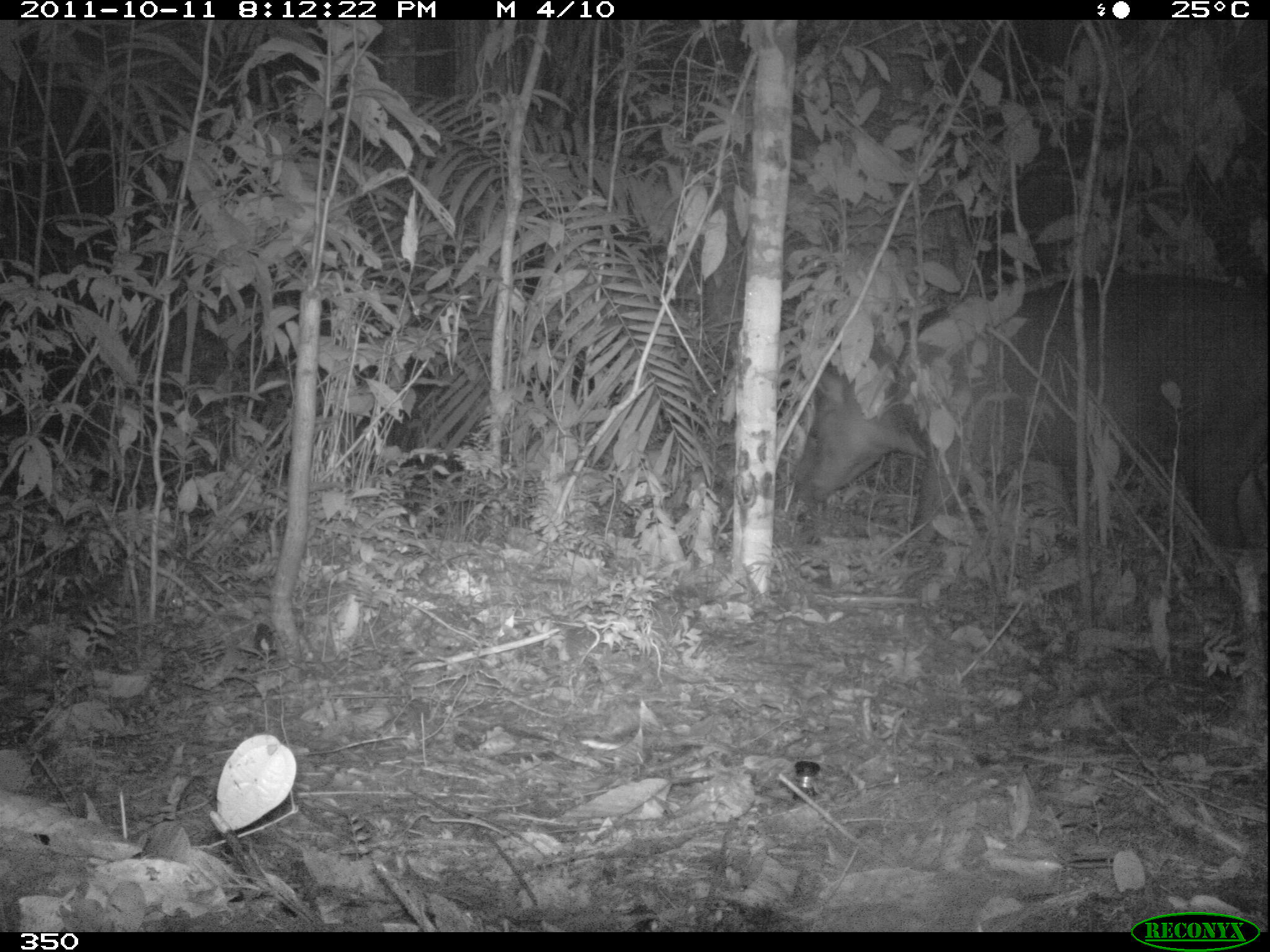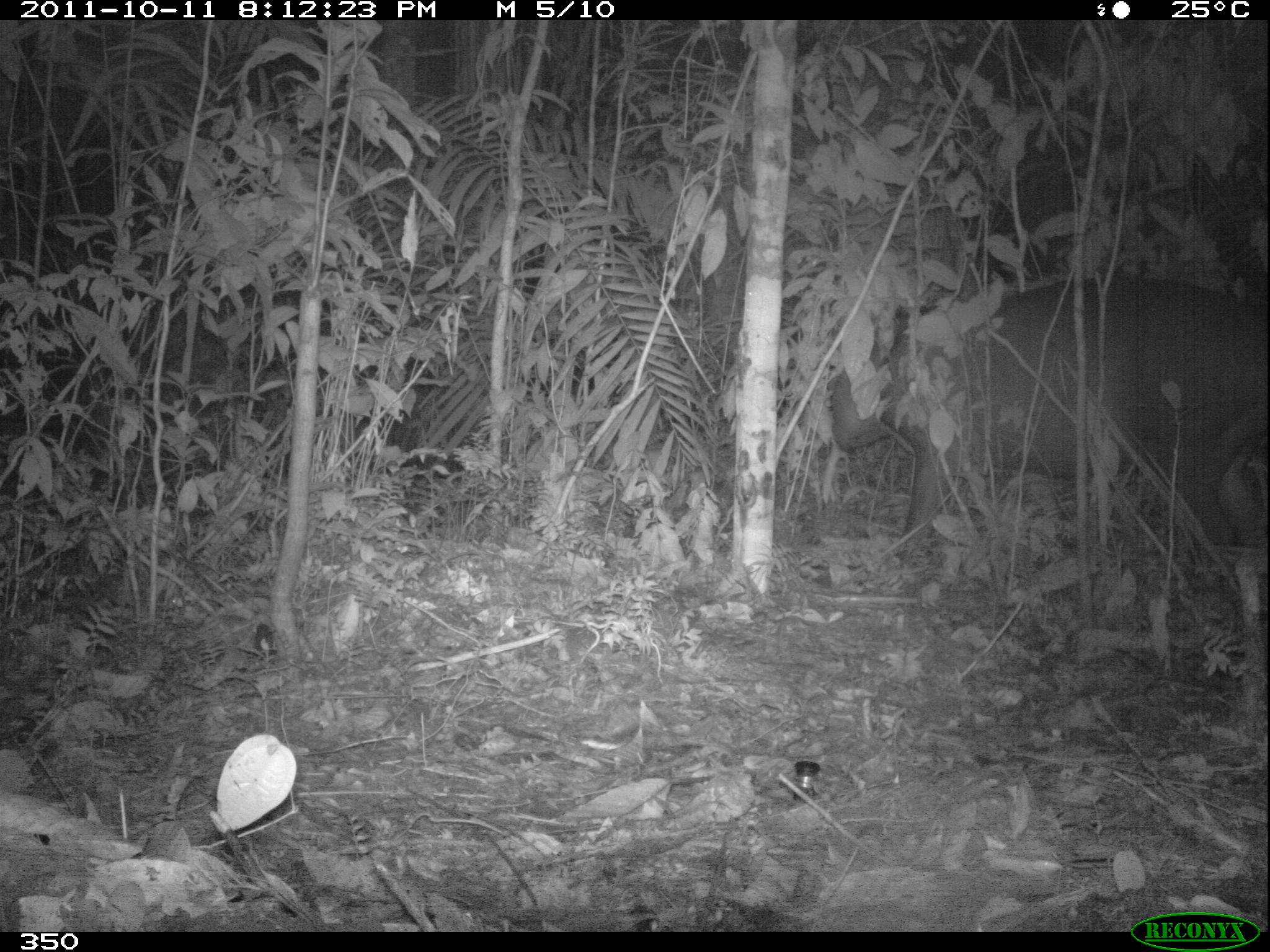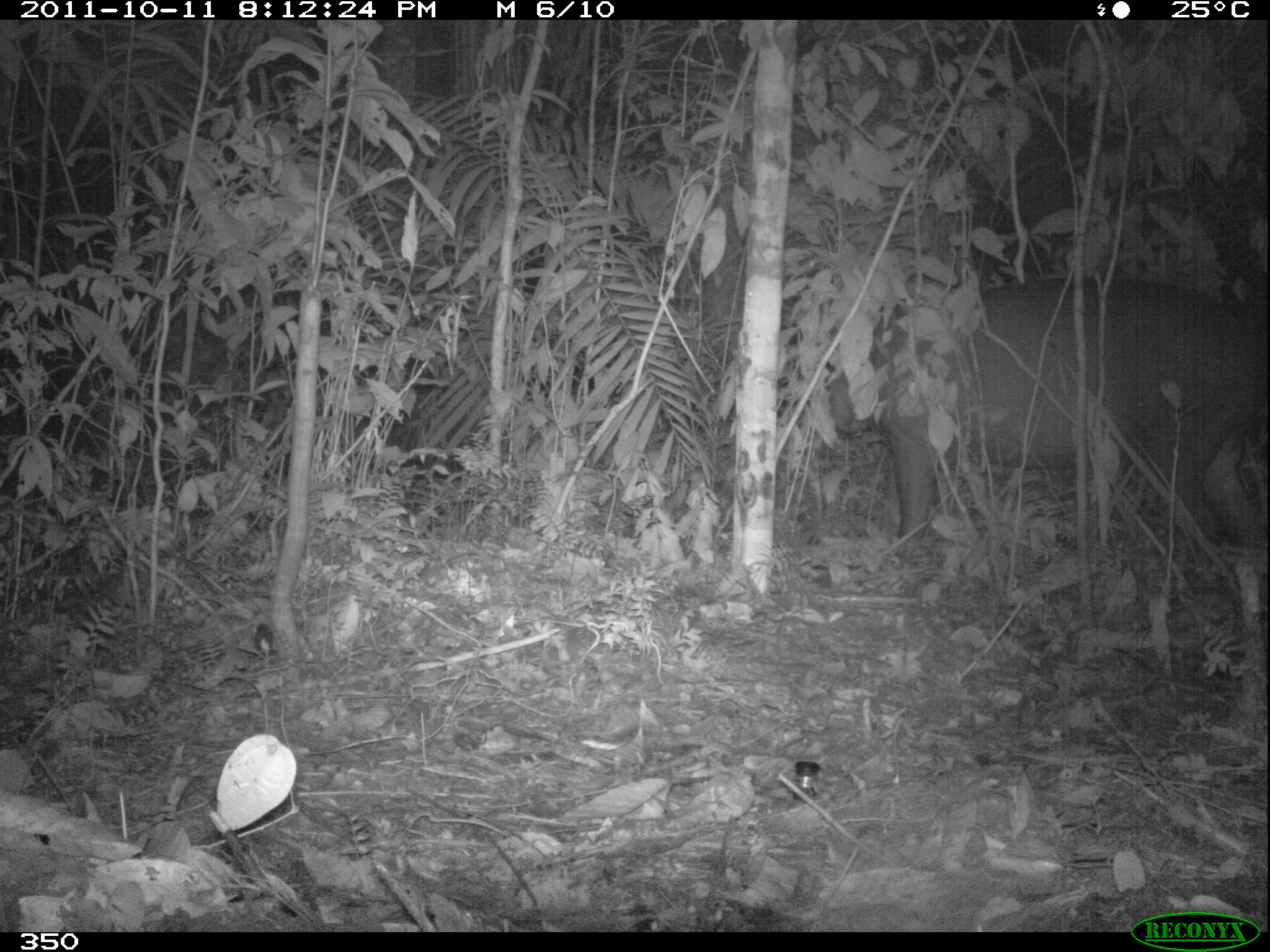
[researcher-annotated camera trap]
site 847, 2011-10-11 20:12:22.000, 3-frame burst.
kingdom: Animalia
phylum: Chordata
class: Mammalia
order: Perissodactyla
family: Tapiridae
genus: Tapirus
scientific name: Tapirus terrestris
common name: south american tapir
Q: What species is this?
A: Tapirus terrestris (south american tapir).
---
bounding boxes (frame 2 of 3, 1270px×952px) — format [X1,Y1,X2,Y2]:
tapirus terrestris: [827,271,1270,559]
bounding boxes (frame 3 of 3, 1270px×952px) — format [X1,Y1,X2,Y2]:
tapirus terrestris: [824,272,1269,556]